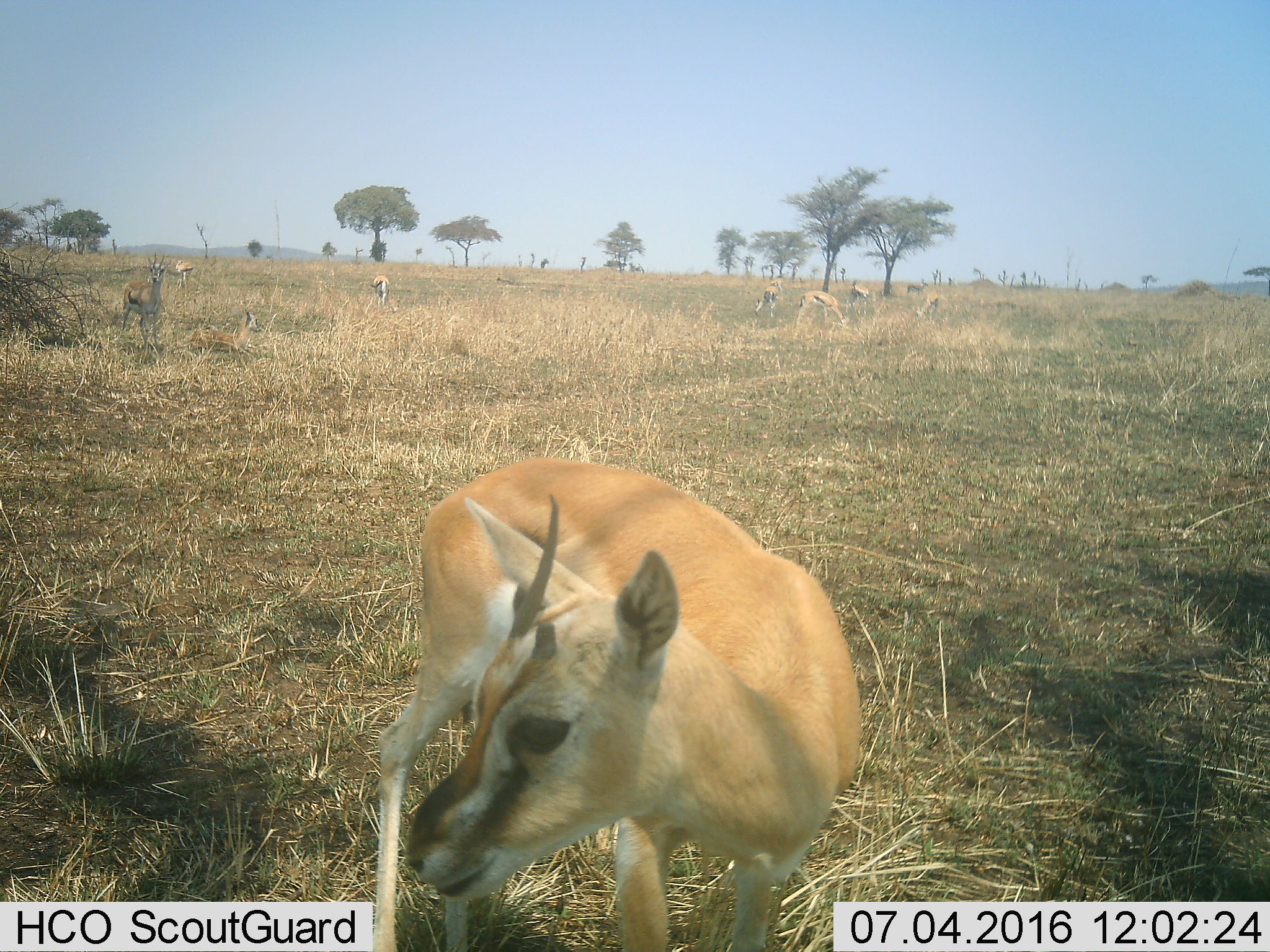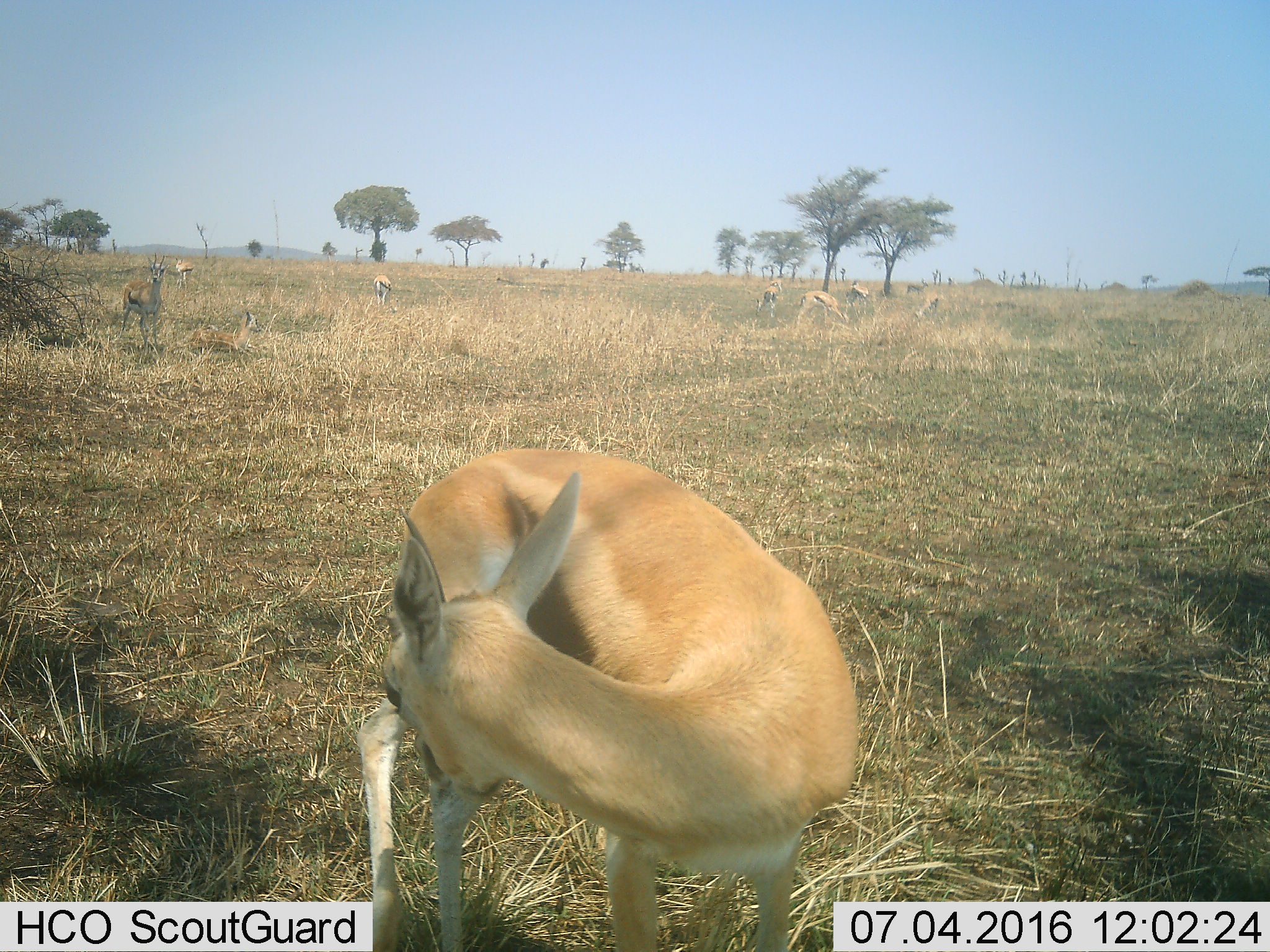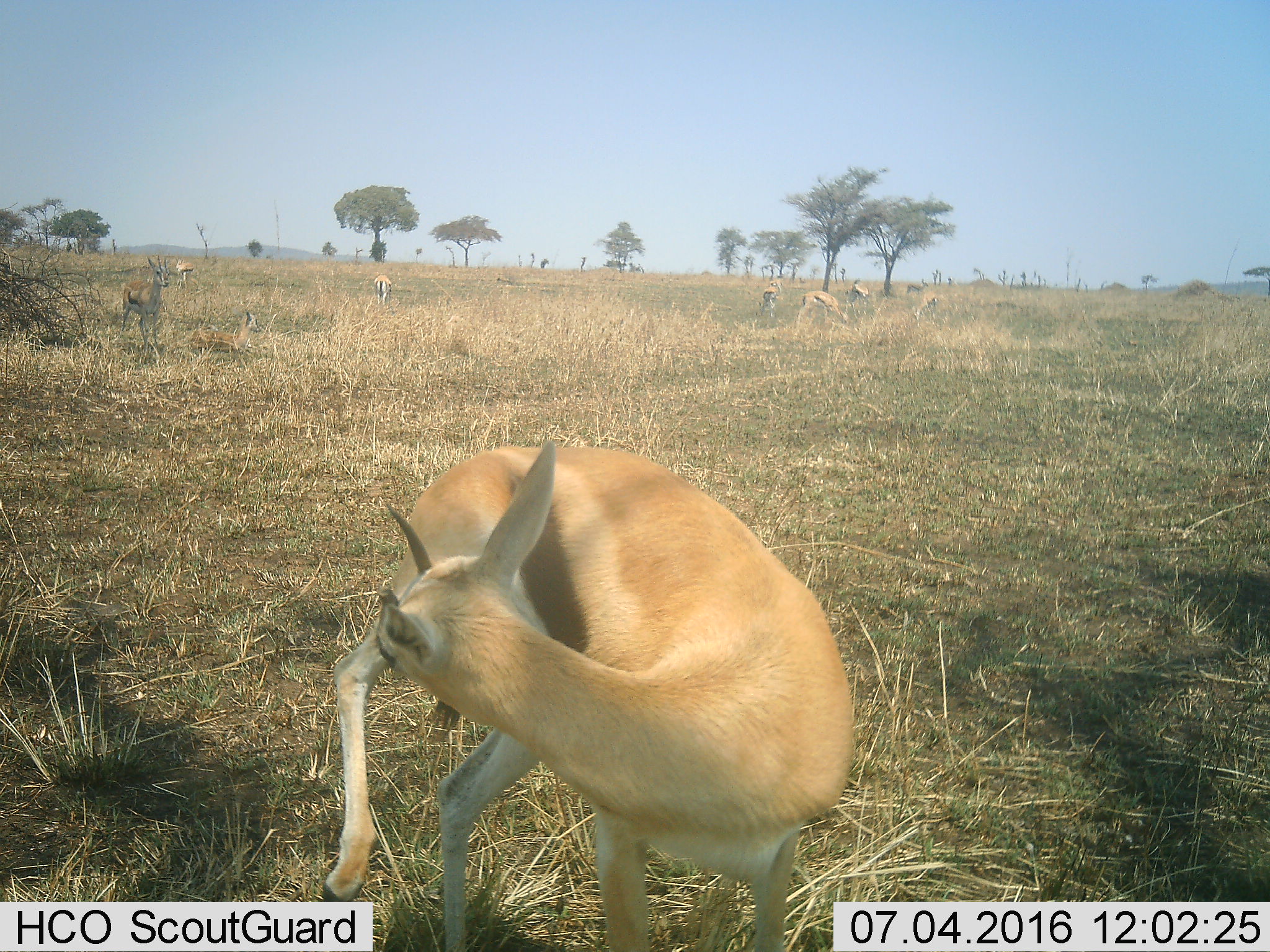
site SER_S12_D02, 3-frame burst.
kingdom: Animalia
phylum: Chordata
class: Mammalia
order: Artiodactyla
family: Bovidae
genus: Eudorcas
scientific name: Eudorcas thomsonii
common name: thomson's gazelle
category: gazellethomsons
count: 10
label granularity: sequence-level